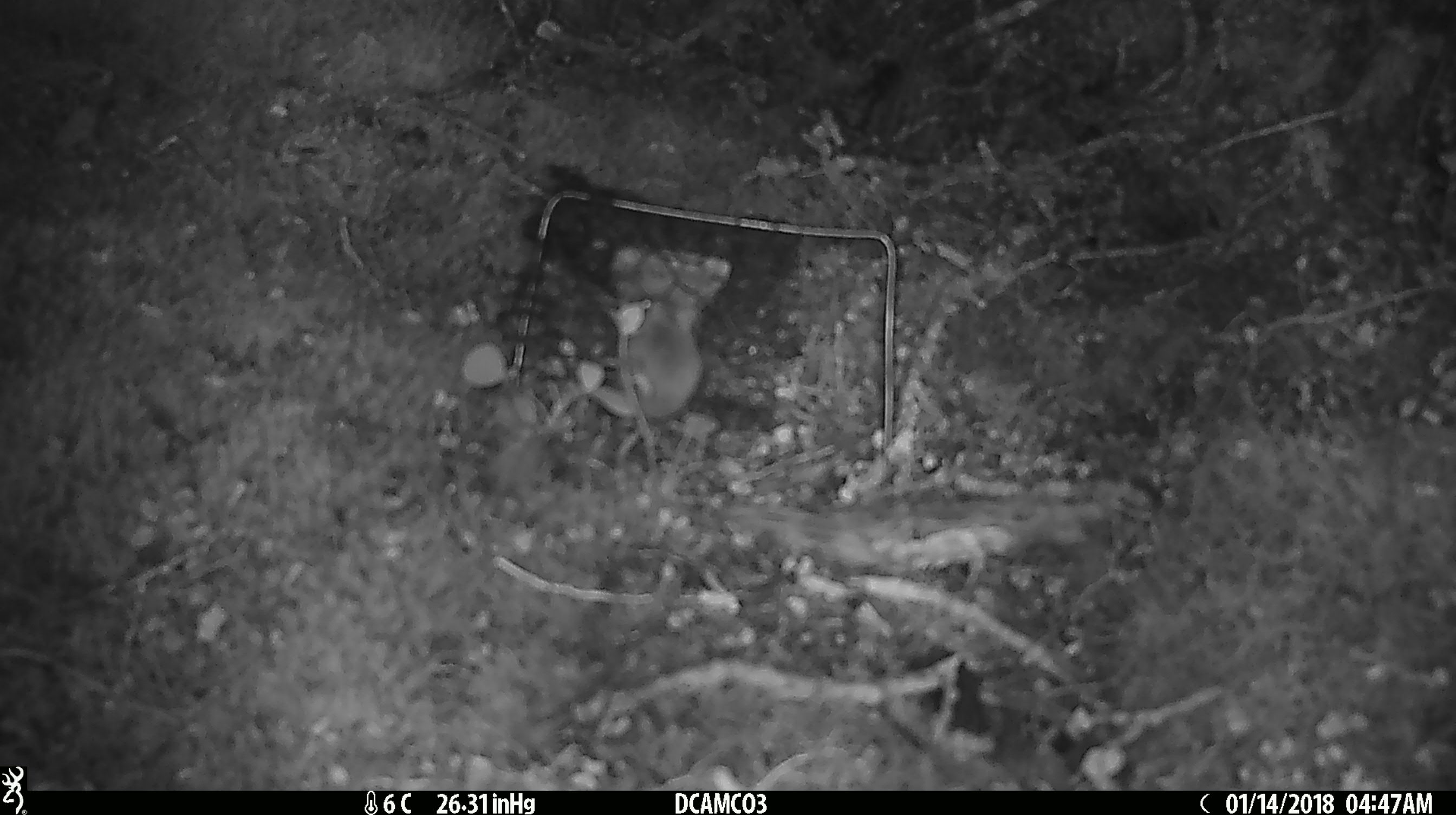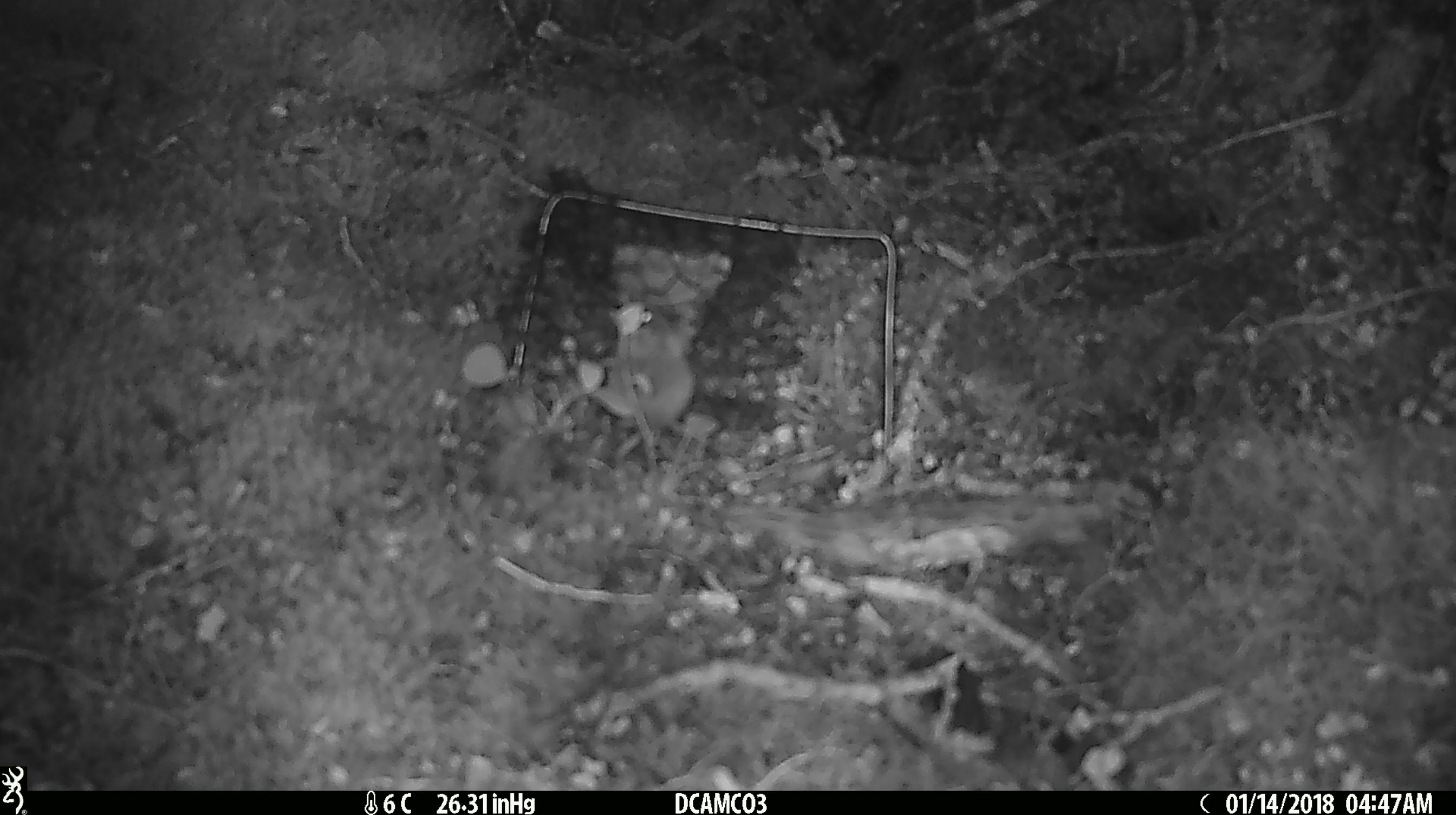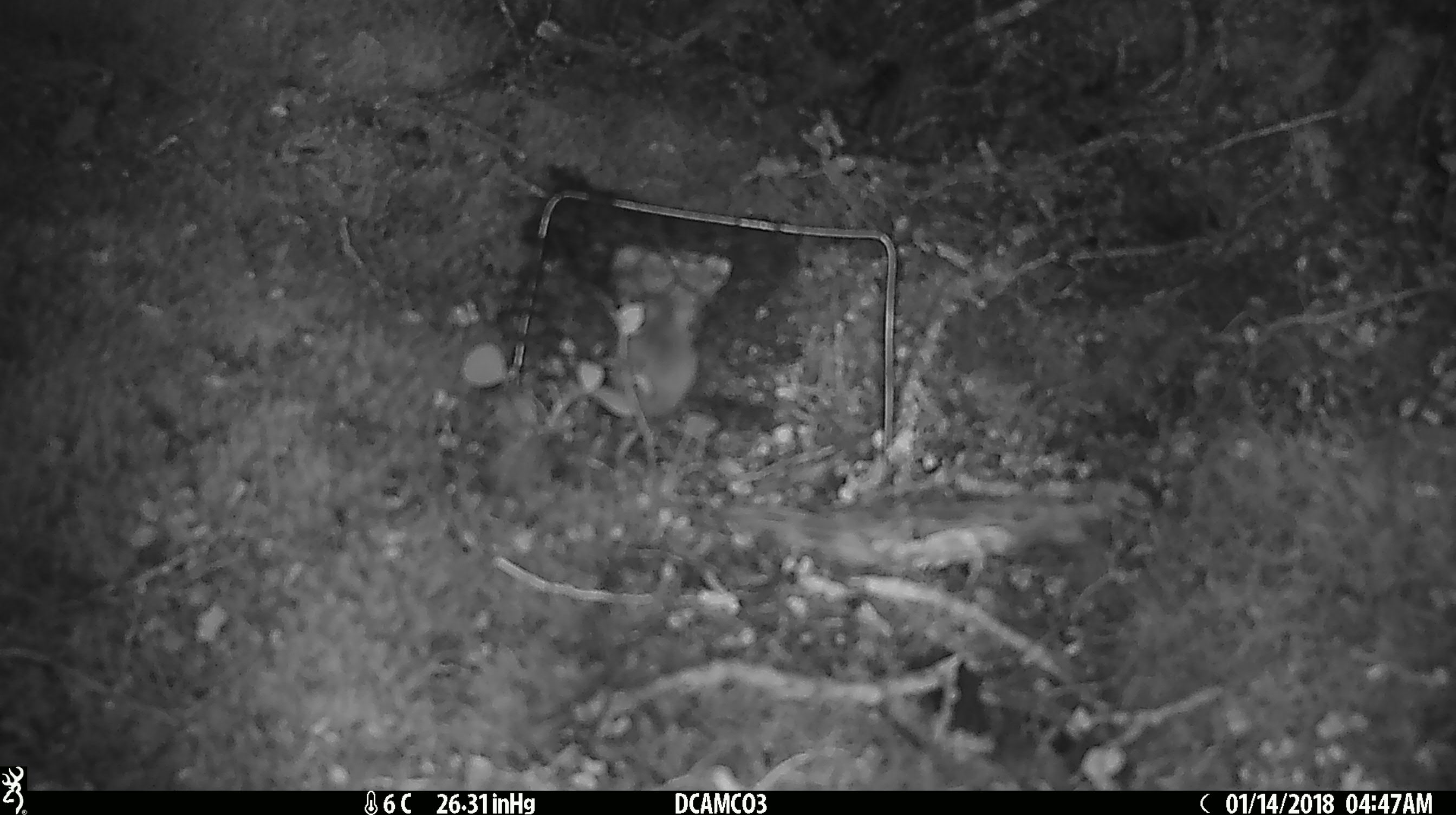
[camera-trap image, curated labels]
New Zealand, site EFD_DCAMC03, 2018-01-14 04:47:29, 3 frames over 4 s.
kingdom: Animalia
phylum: Chordata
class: Mammalia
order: Rodentia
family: Muridae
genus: Mus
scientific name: Mus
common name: mouse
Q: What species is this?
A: Mouse (Mus).